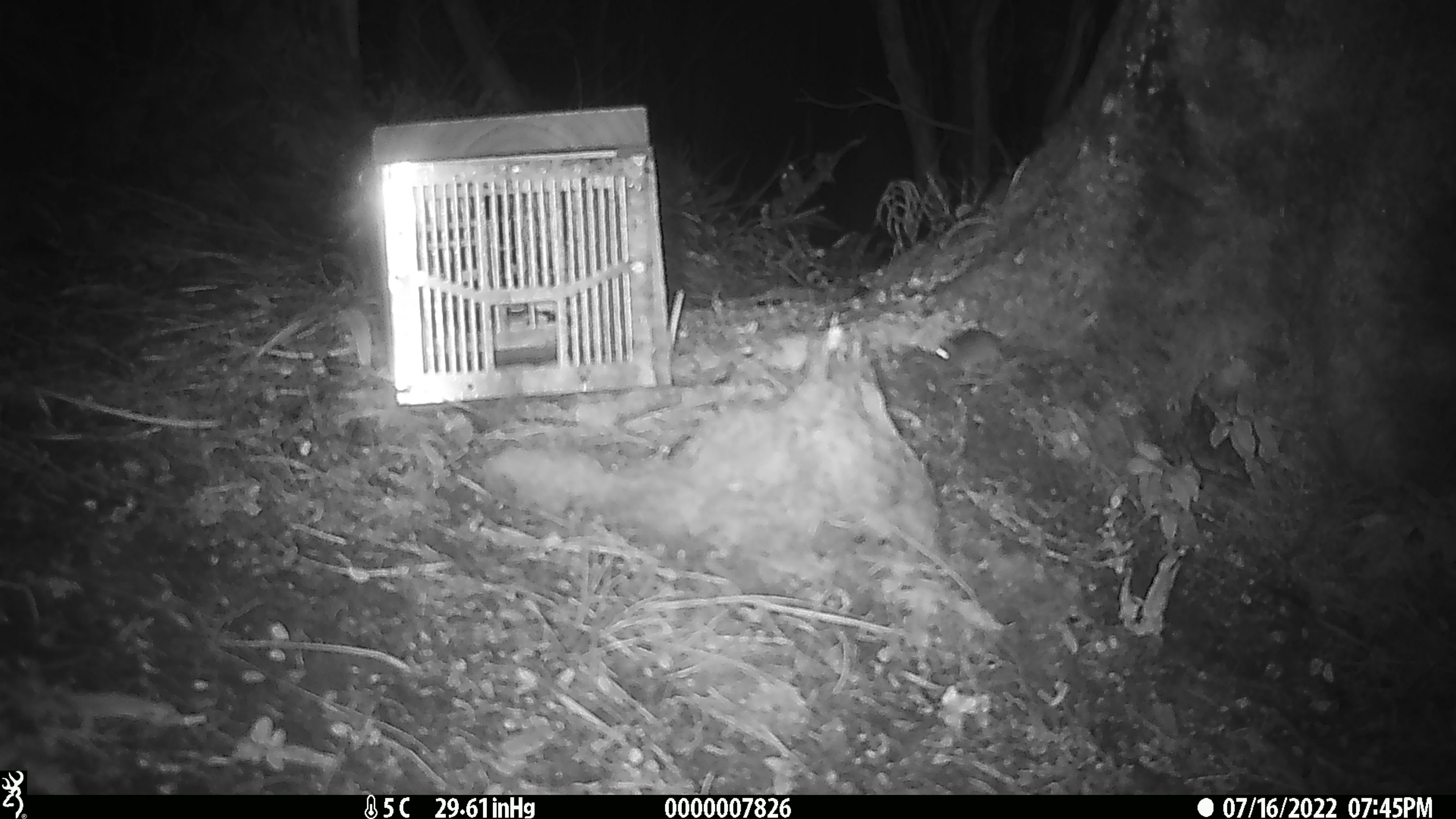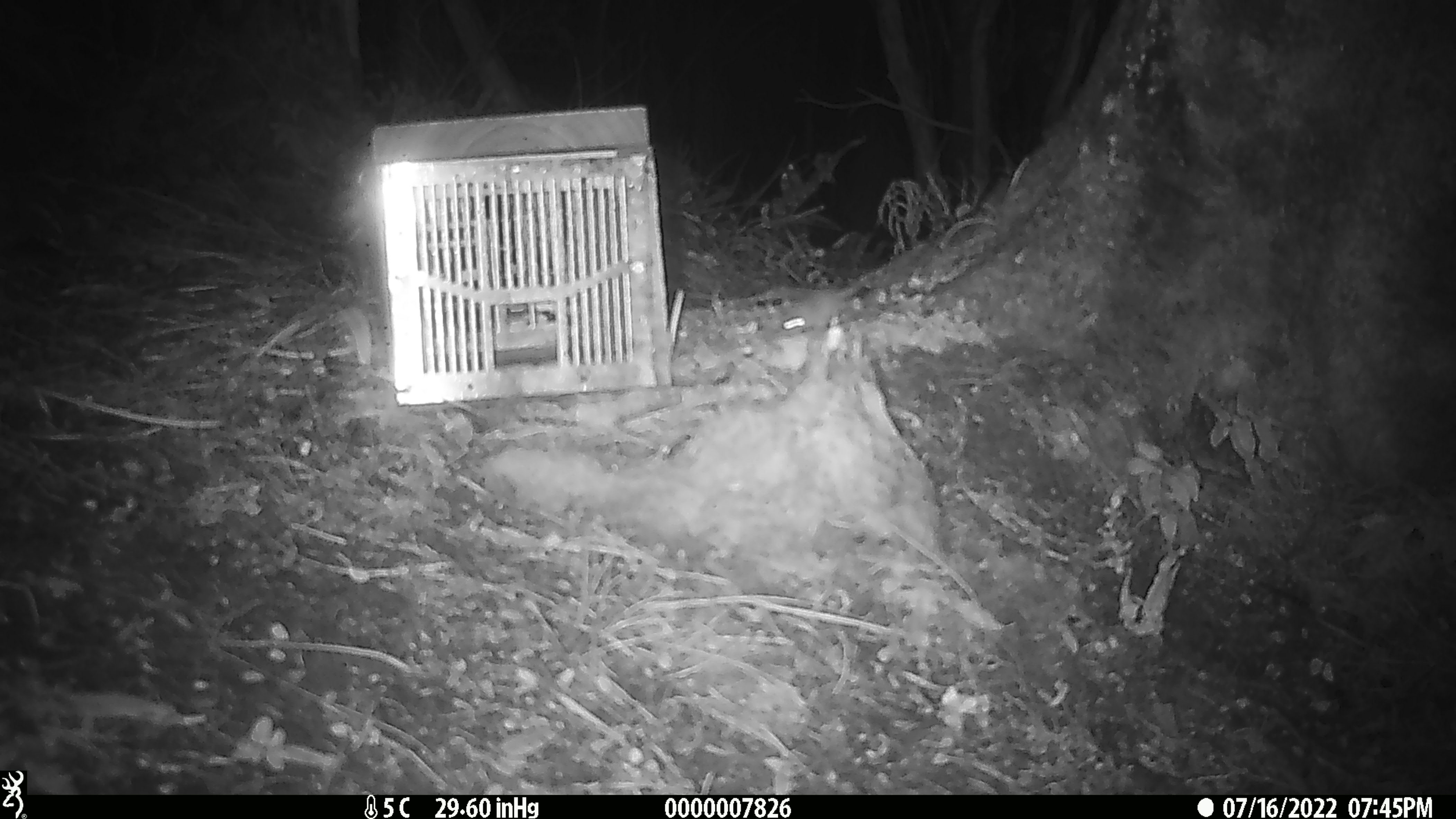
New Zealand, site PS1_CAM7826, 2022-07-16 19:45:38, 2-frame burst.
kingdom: Animalia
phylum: Chordata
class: Mammalia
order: Rodentia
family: Muridae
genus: Mus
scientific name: Mus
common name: mouse